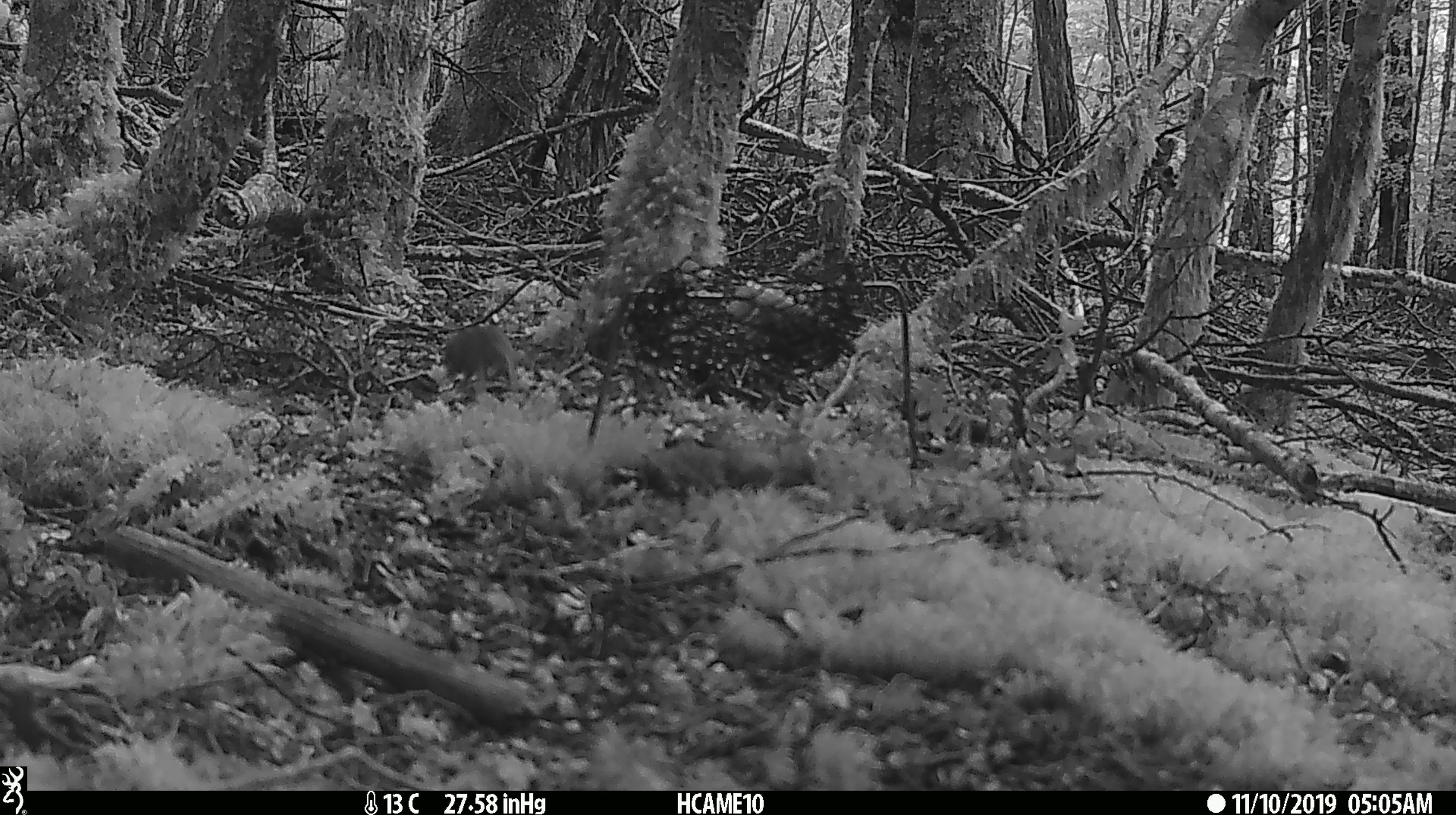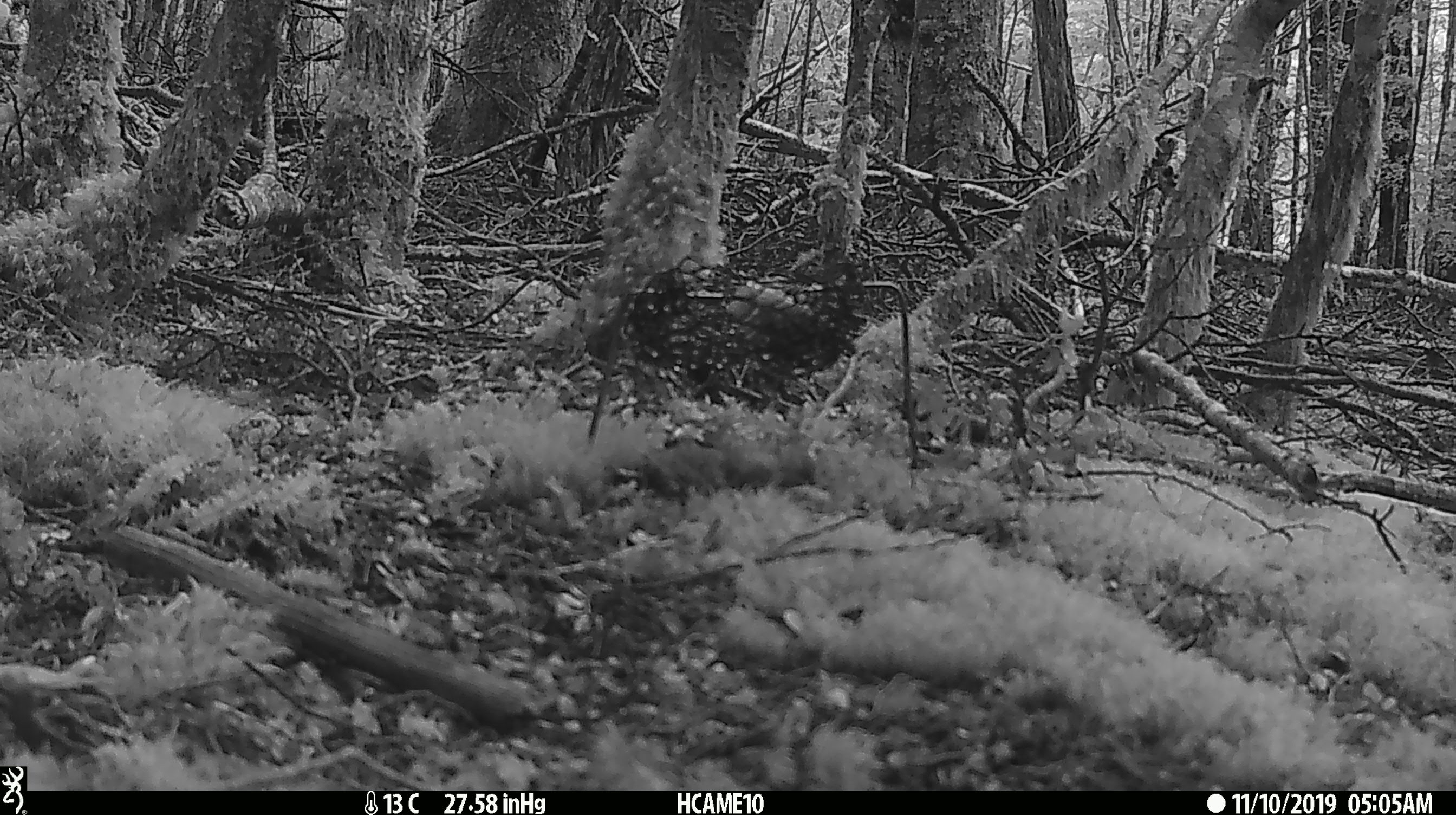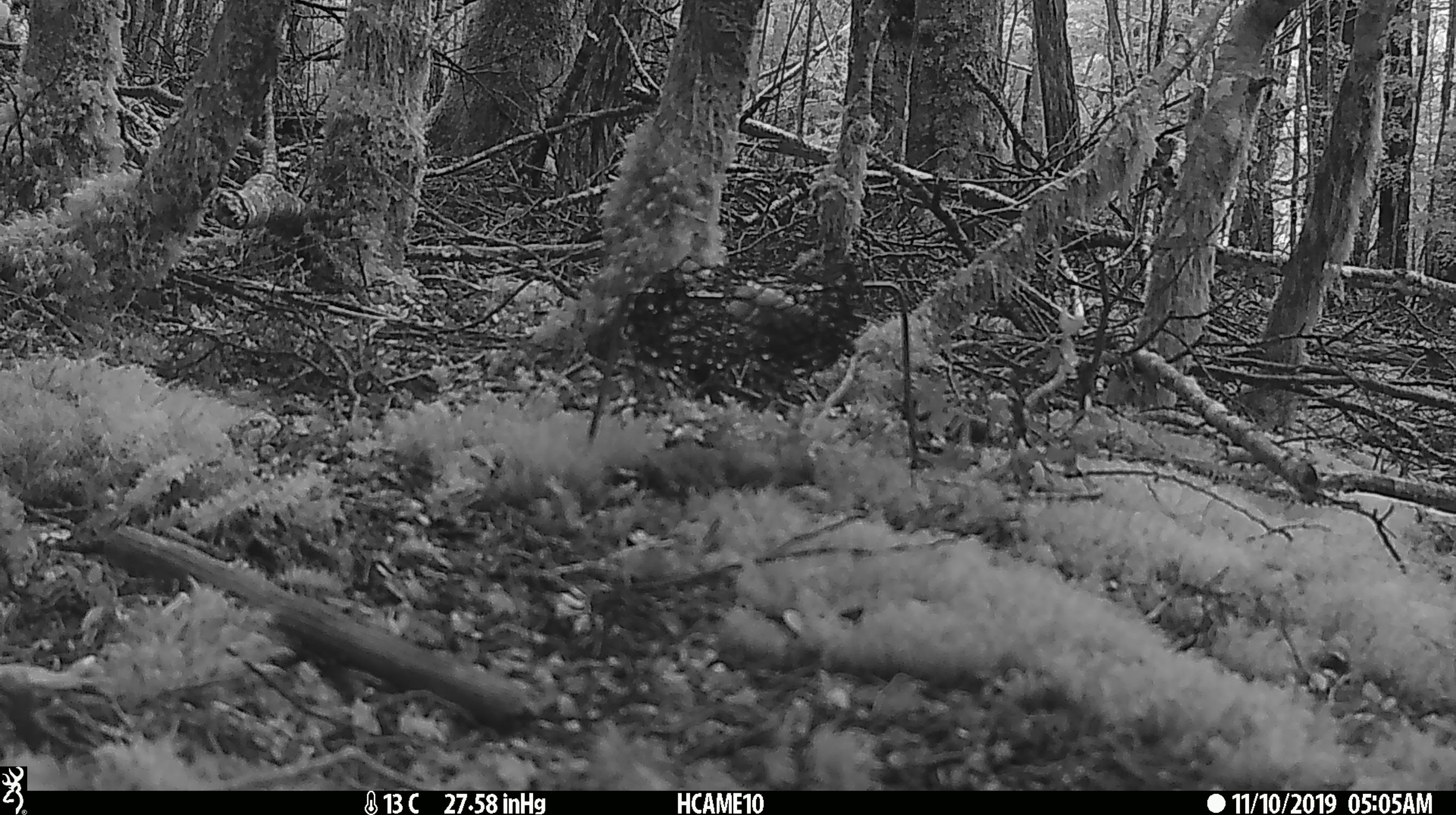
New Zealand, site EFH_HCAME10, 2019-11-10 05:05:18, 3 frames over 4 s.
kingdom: Animalia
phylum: Chordata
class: Mammalia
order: Rodentia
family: Muridae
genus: Mus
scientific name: Mus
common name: mouse